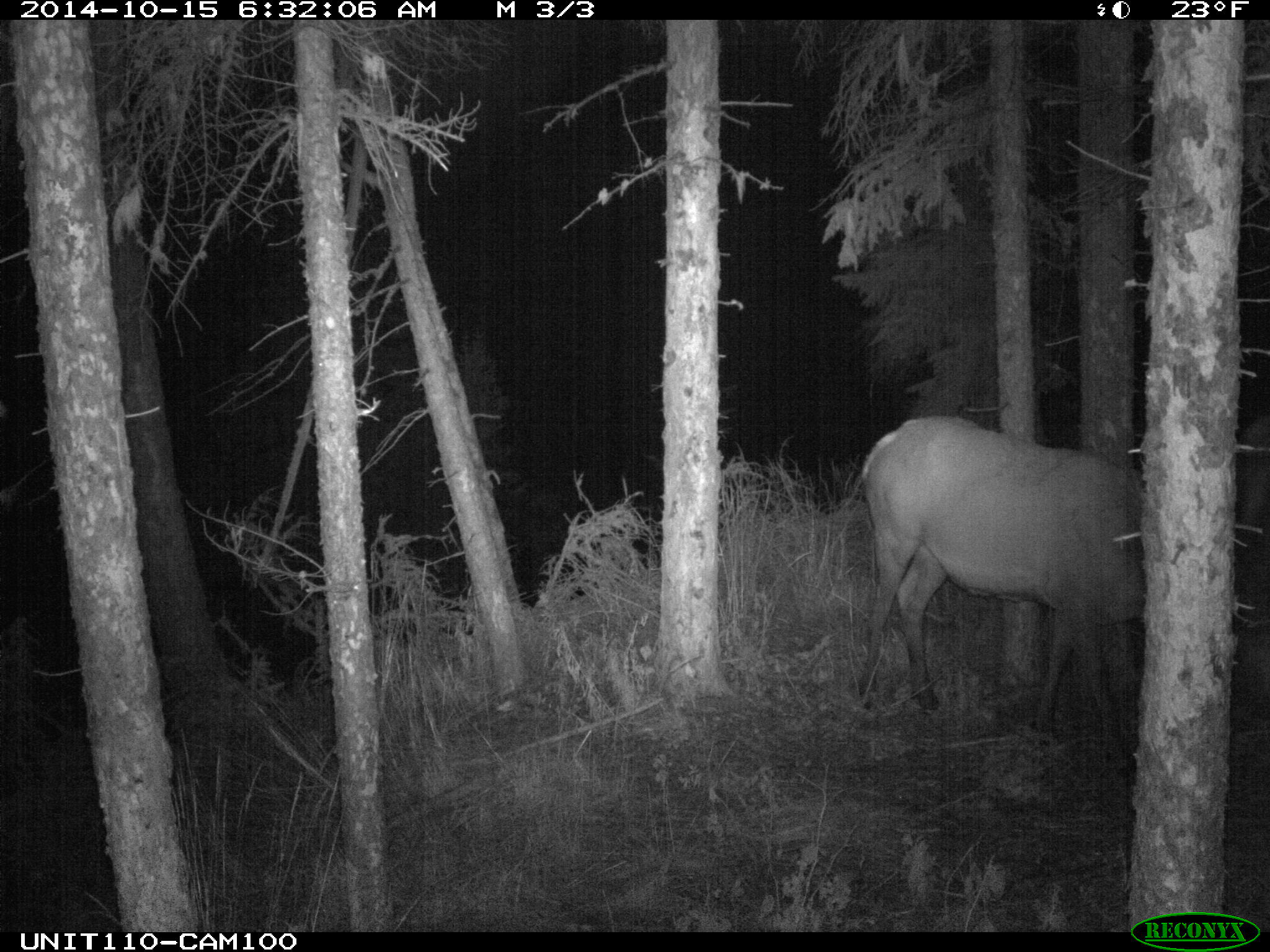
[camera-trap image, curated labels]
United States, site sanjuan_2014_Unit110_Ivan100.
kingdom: Animalia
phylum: Chordata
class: Mammalia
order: Artiodactyla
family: Cervidae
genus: Cervus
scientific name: Cervus elaphus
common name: red deer